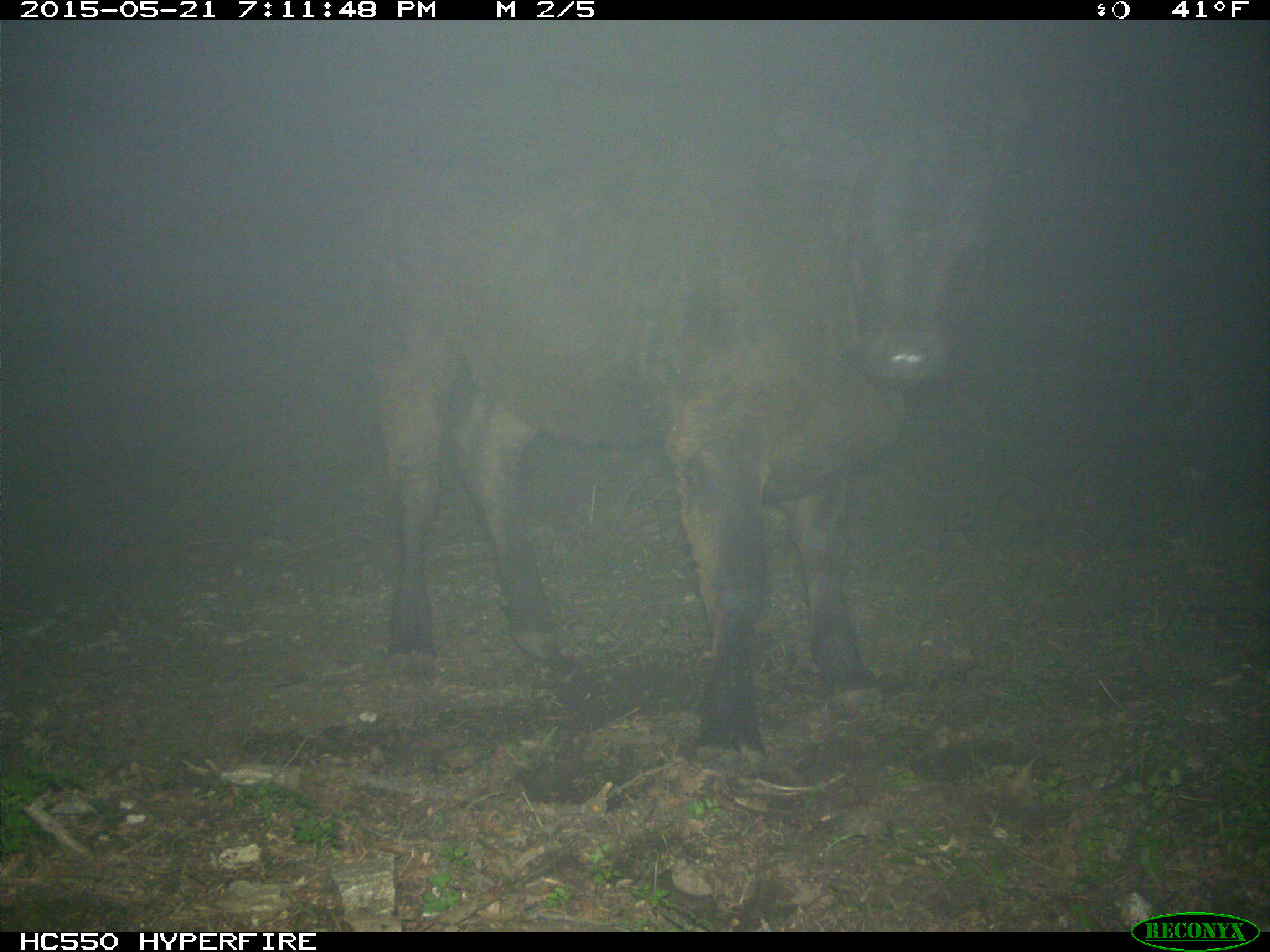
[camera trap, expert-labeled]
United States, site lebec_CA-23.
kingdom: Animalia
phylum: Chordata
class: Mammalia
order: Artiodactyla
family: Bovidae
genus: Bos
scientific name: Bos taurus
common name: domestic cow